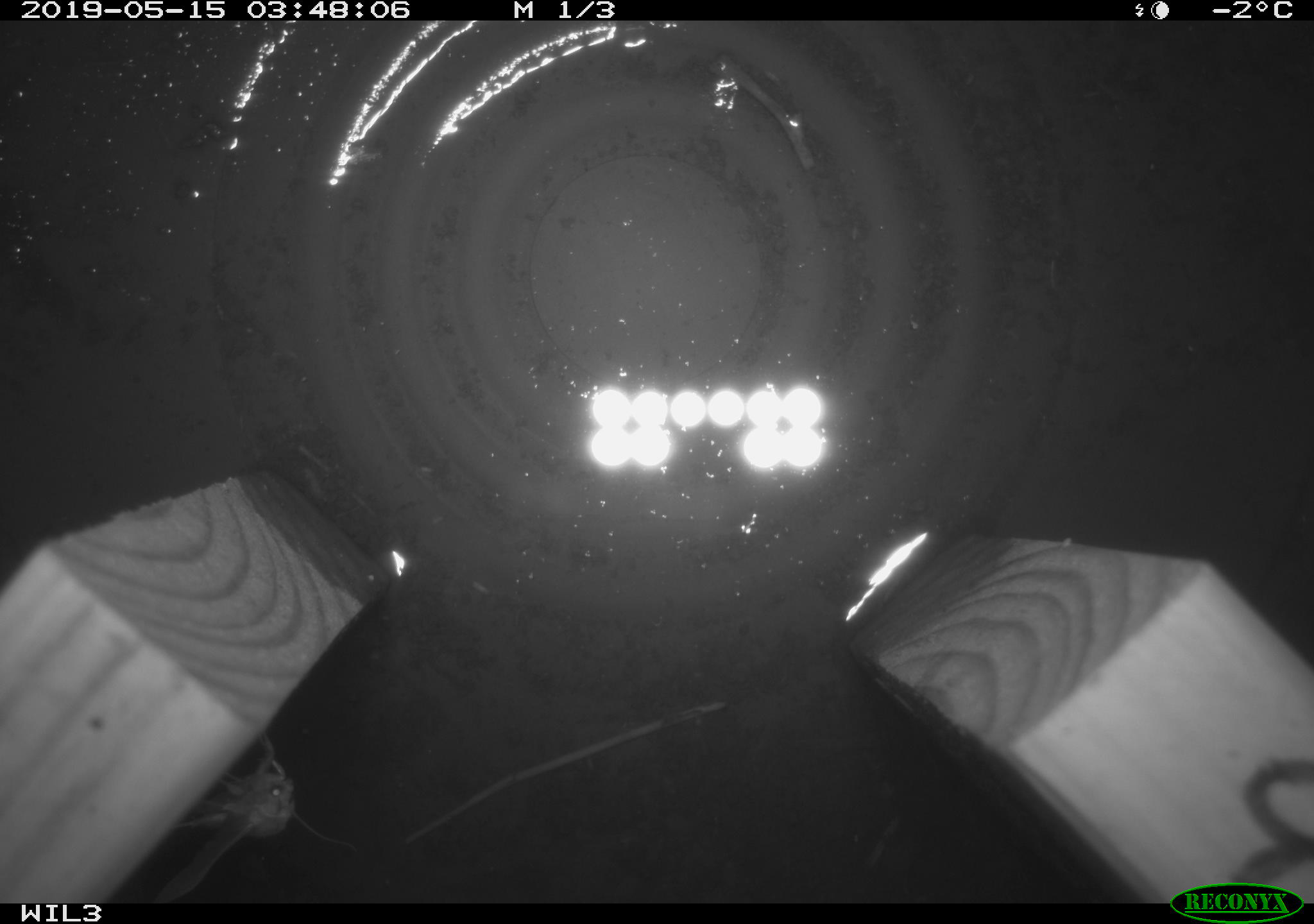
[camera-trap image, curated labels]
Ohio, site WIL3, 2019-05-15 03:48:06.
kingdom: Animalia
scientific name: Animalia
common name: animal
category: invertebrate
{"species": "invertebrate (animal) (Animalia)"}